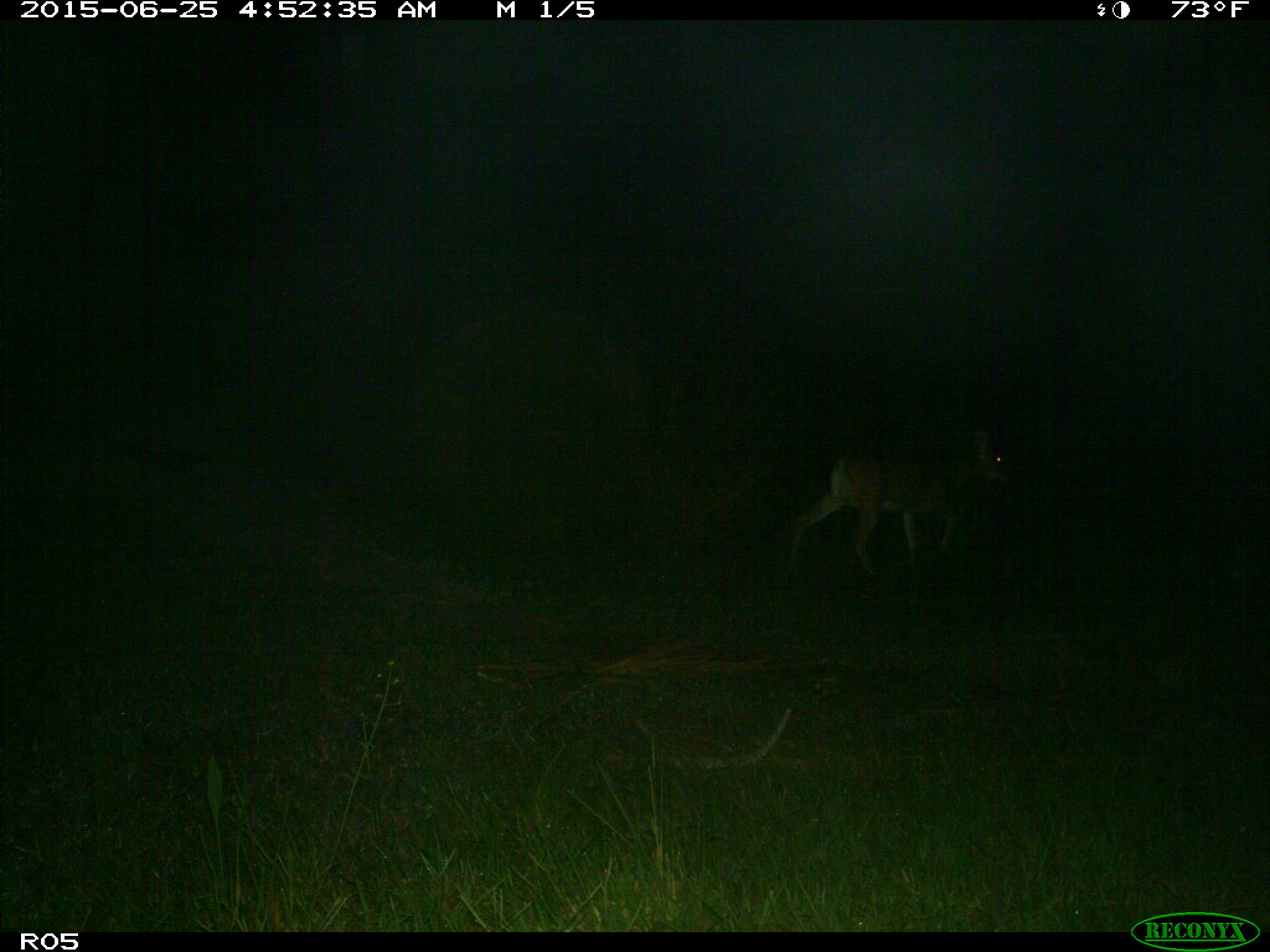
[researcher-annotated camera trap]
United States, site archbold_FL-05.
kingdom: Animalia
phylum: Chordata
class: Mammalia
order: Artiodactyla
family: Cervidae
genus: Odocoileus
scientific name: Odocoileus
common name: deer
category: unidentified deer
Unidentified deer (deer) (Odocoileus).